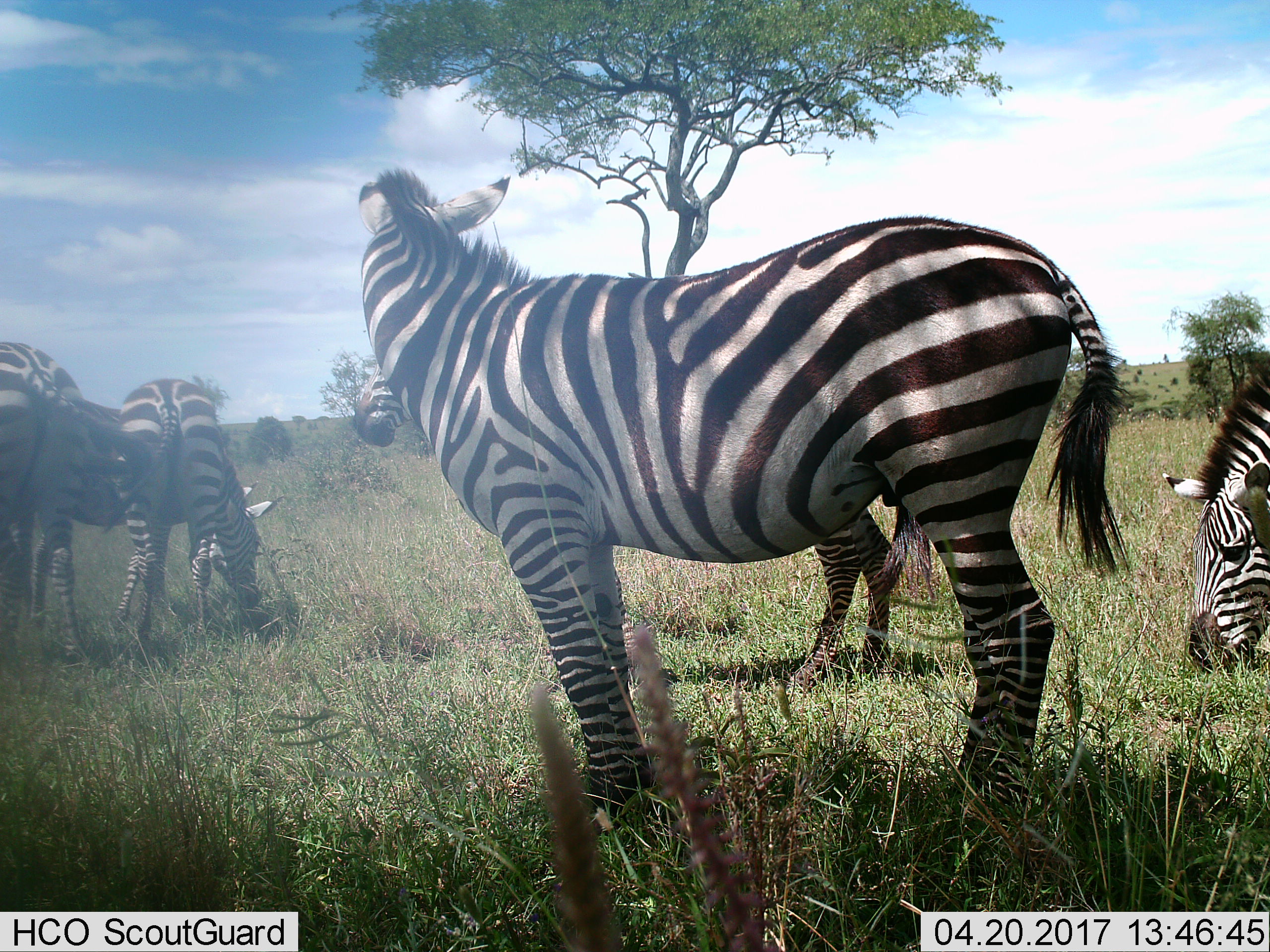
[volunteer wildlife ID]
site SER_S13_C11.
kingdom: Animalia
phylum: Chordata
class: Mammalia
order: Perissodactyla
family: Equidae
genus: Equus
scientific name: Equus quagga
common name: plains zebra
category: zebraplains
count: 5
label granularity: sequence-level